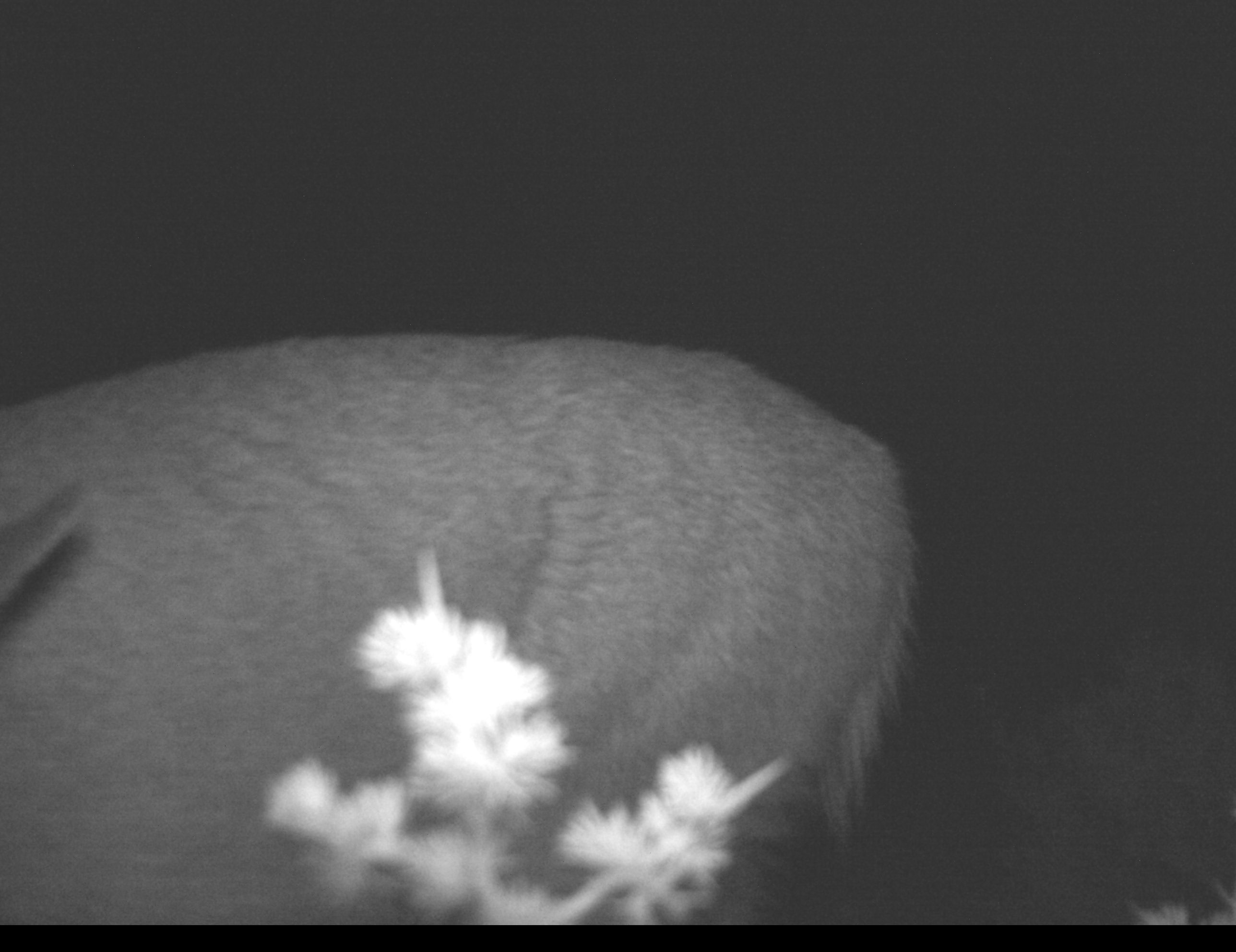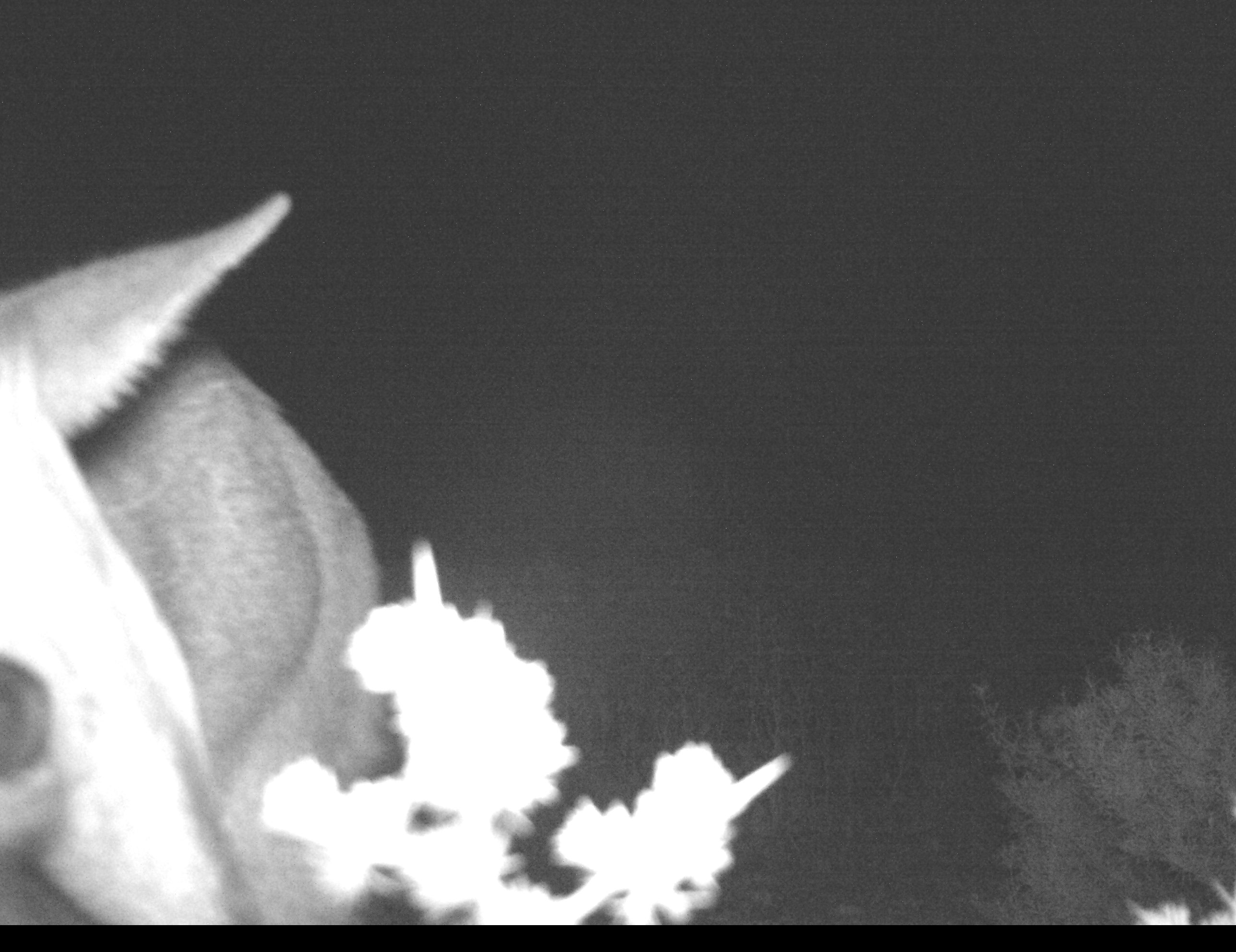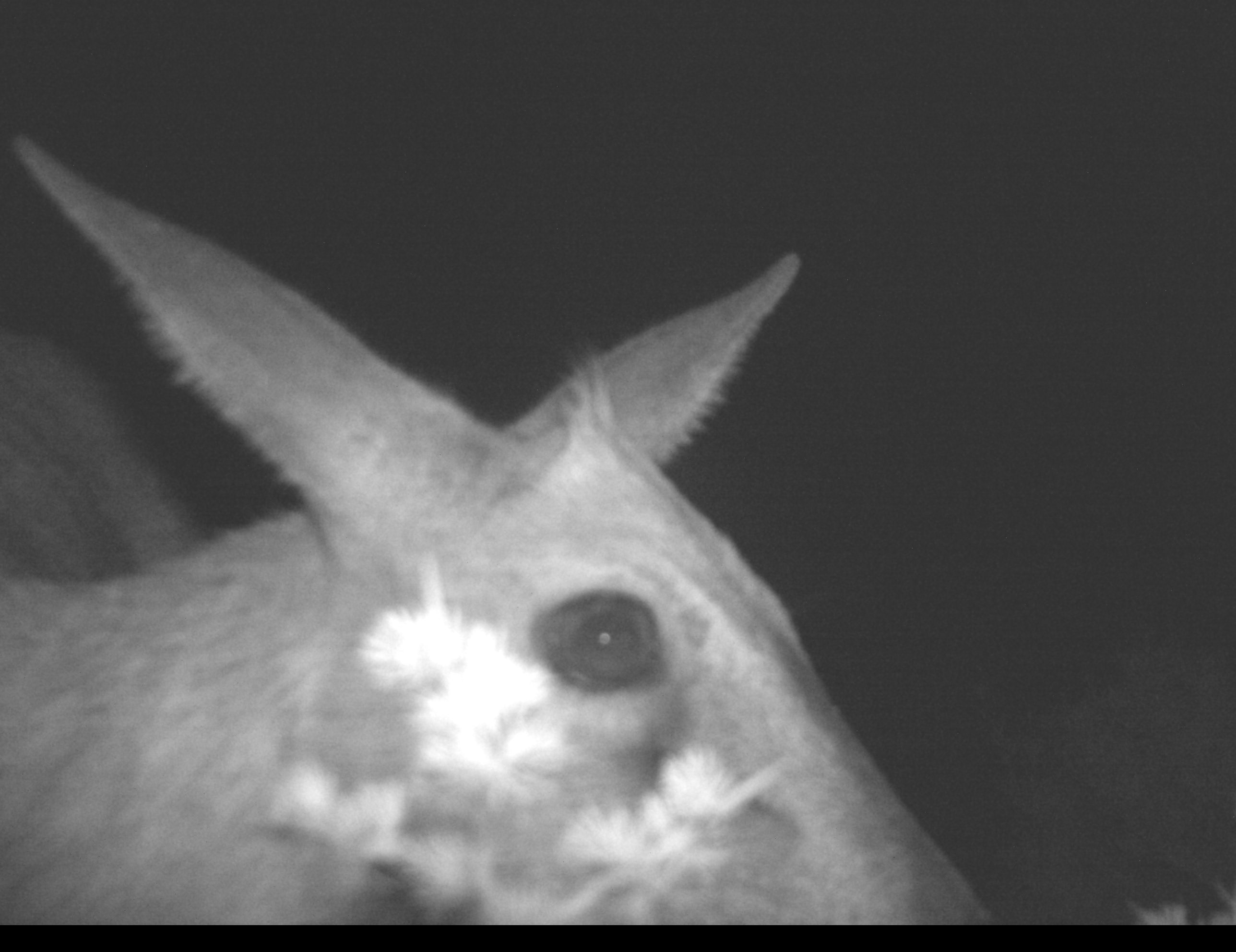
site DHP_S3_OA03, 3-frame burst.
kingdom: Animalia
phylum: Chordata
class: Mammalia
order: Artiodactyla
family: Bovidae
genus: Sylvicapra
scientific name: Sylvicapra grimmia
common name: common duiker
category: duikercommongrey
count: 1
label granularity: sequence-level